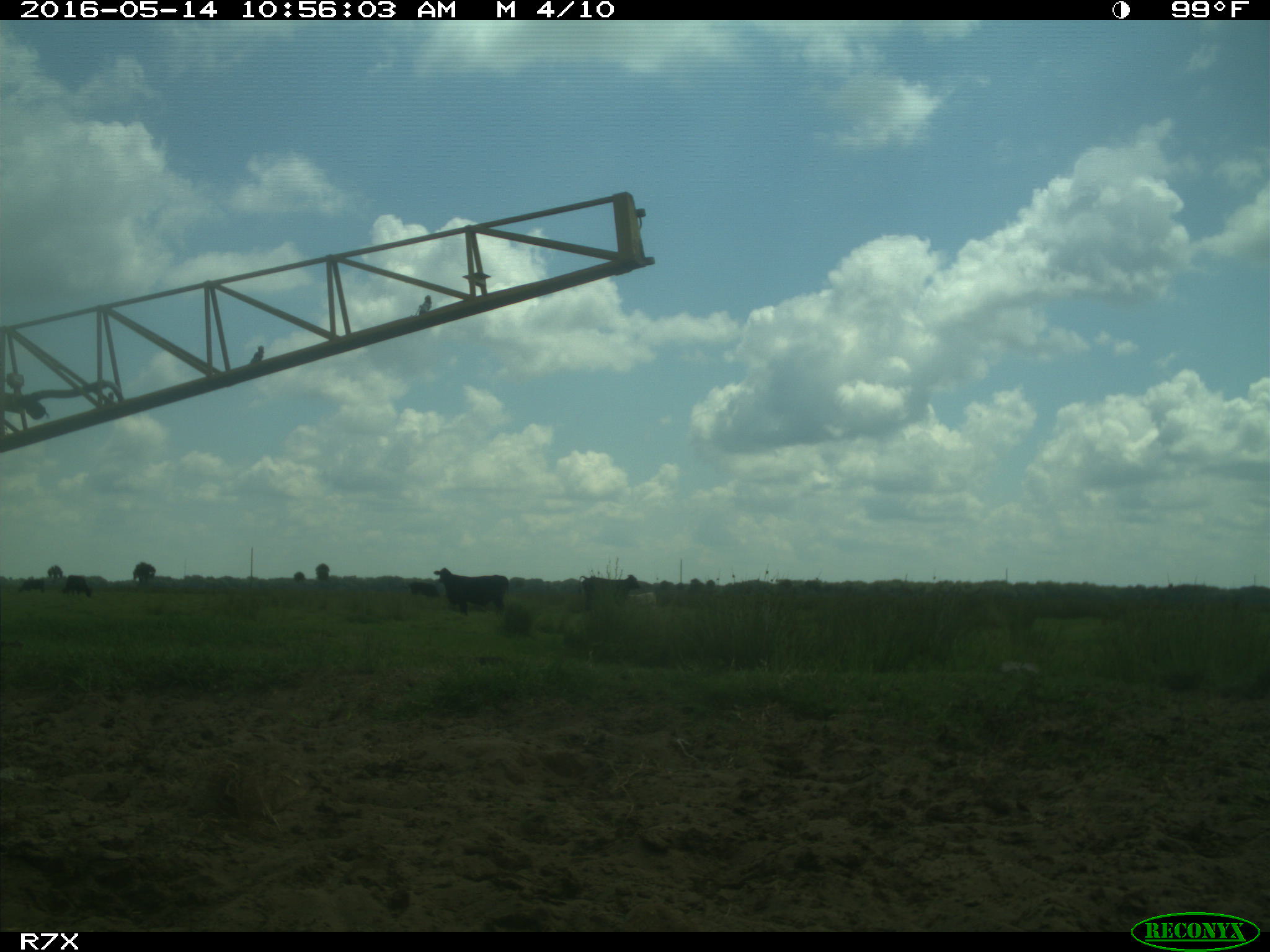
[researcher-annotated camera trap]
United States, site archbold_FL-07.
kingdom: Animalia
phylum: Chordata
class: Mammalia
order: Artiodactyla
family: Bovidae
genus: Bos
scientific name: Bos taurus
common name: domestic cow